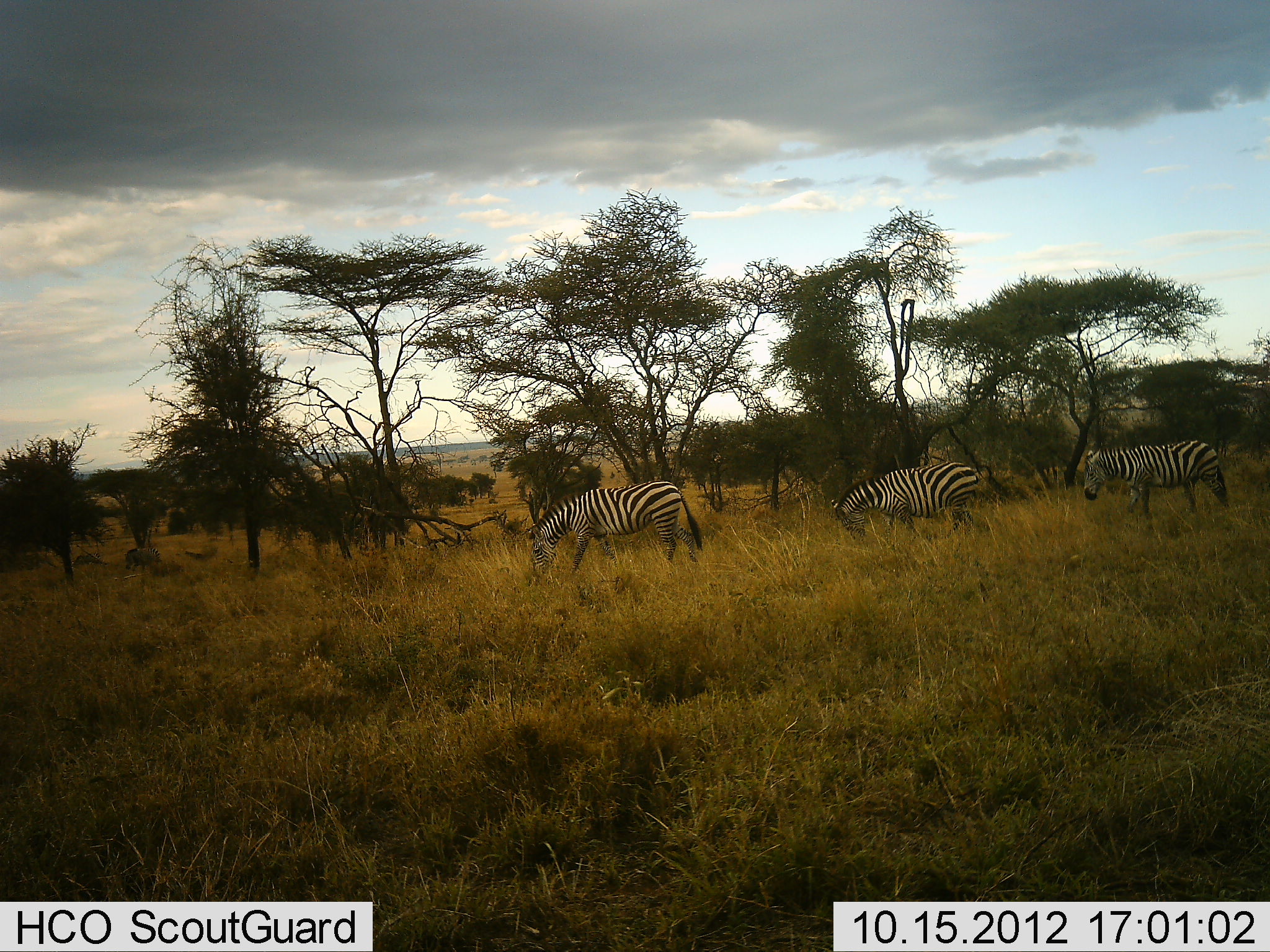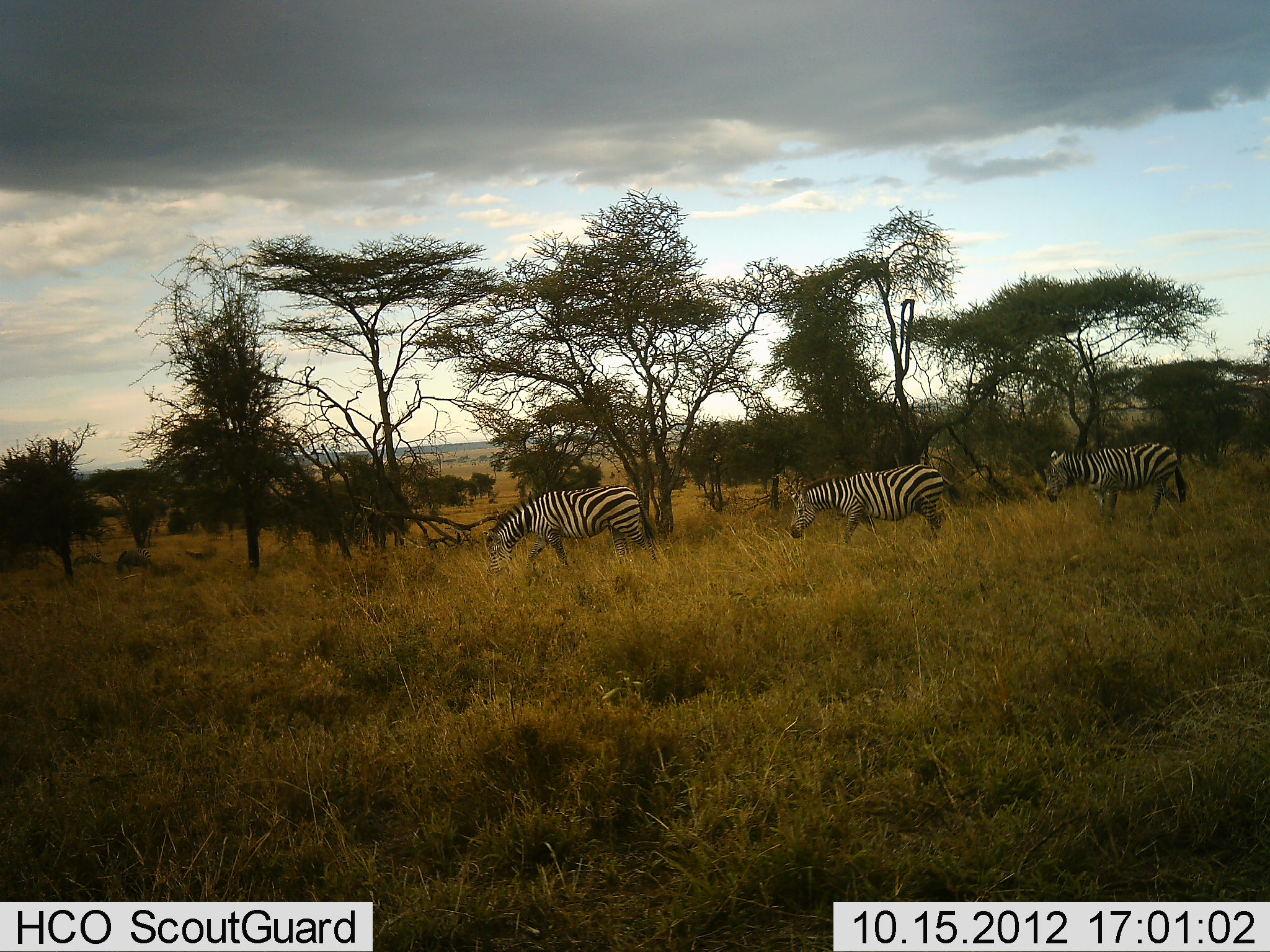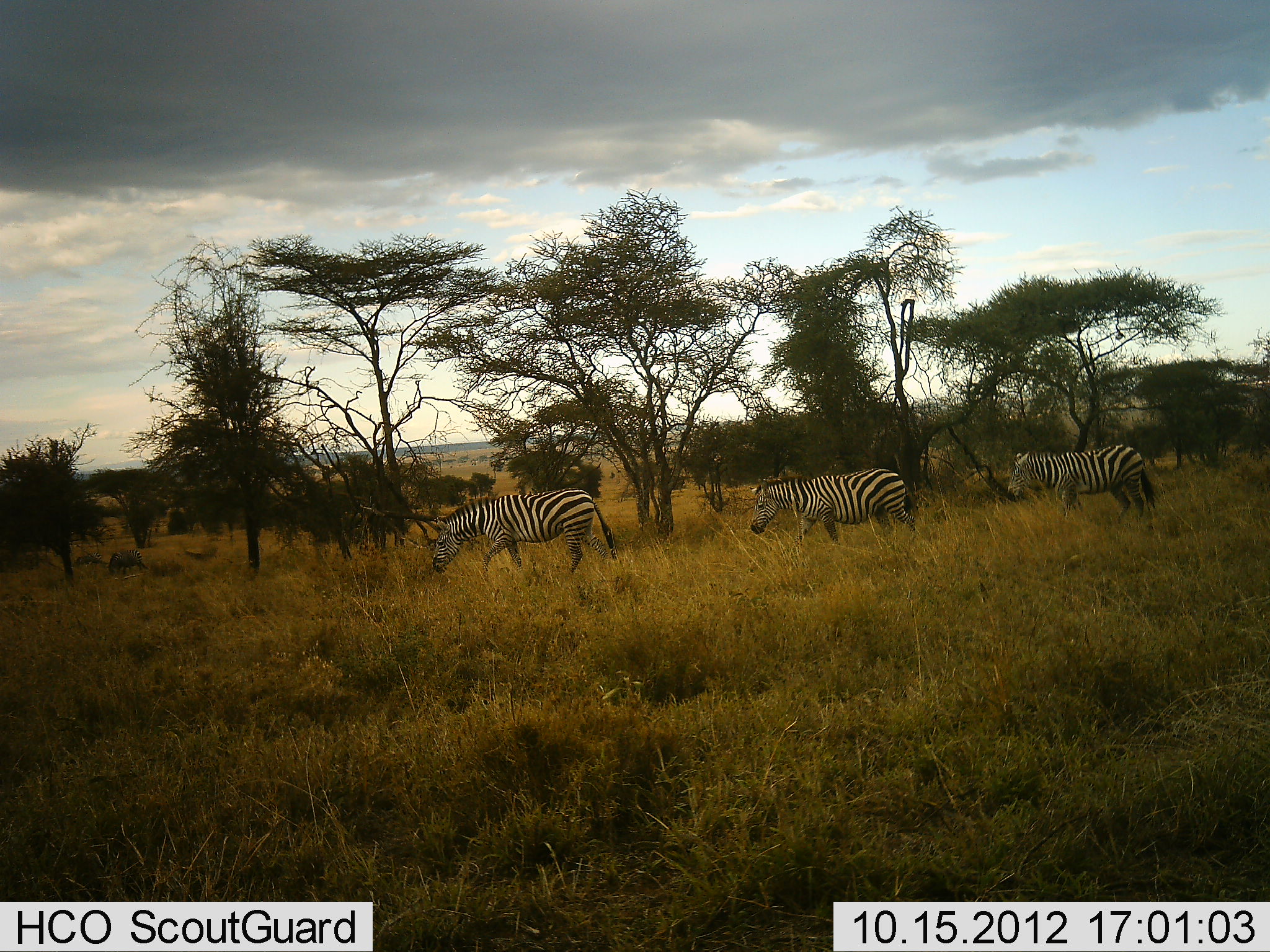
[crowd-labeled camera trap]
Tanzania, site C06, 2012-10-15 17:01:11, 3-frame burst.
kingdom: Animalia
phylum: Chordata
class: Mammalia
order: Perissodactyla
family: Equidae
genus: Equus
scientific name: Equus quagga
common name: plains zebra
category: zebra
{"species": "zebra (plains zebra) (Equus quagga)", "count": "3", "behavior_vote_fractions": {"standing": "7%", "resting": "0%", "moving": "79%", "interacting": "0%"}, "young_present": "0%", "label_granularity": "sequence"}